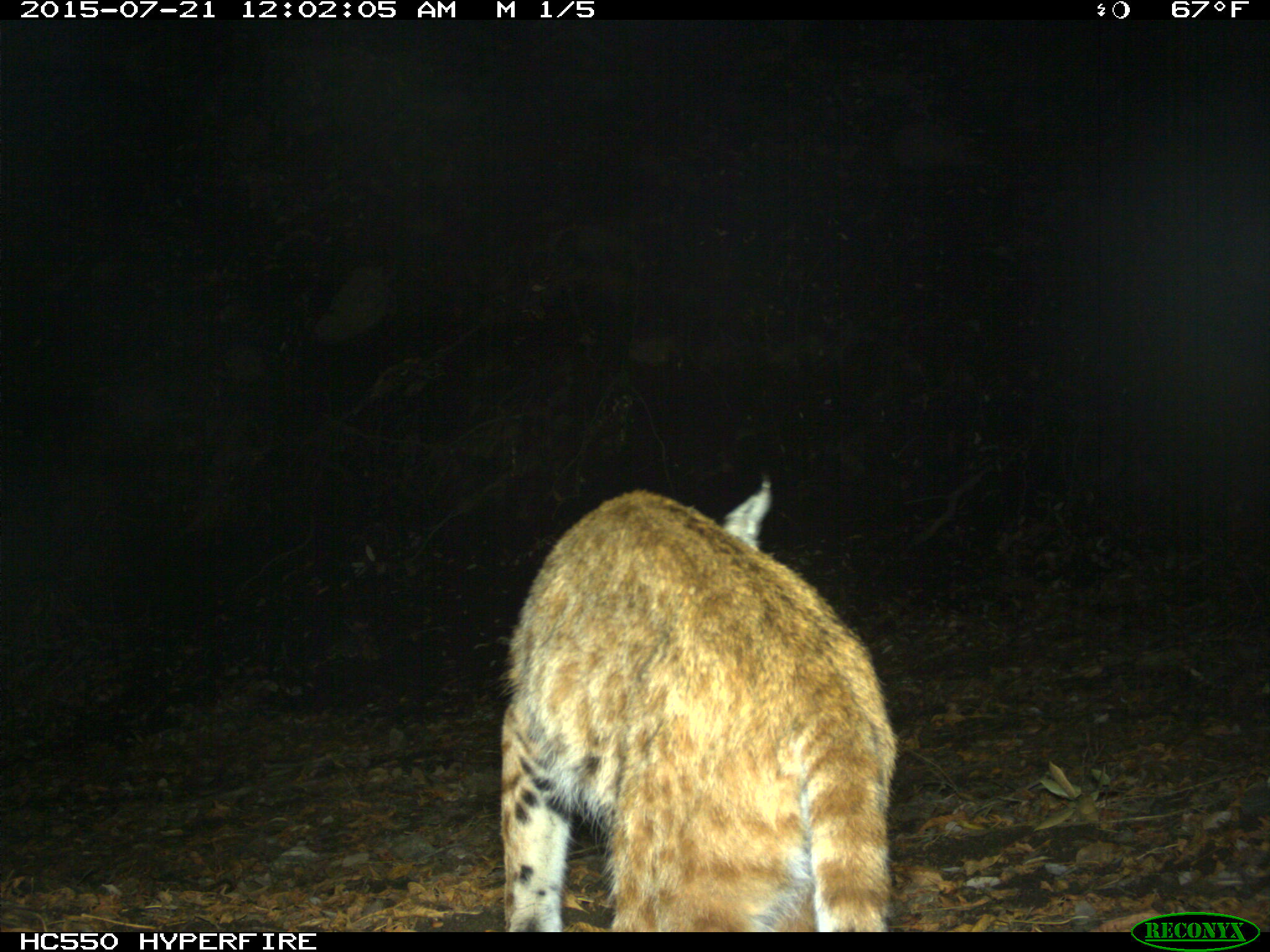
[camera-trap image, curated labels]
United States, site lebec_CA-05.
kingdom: Animalia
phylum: Chordata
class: Mammalia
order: Carnivora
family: Felidae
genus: Lynx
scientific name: Lynx rufus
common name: bobcat